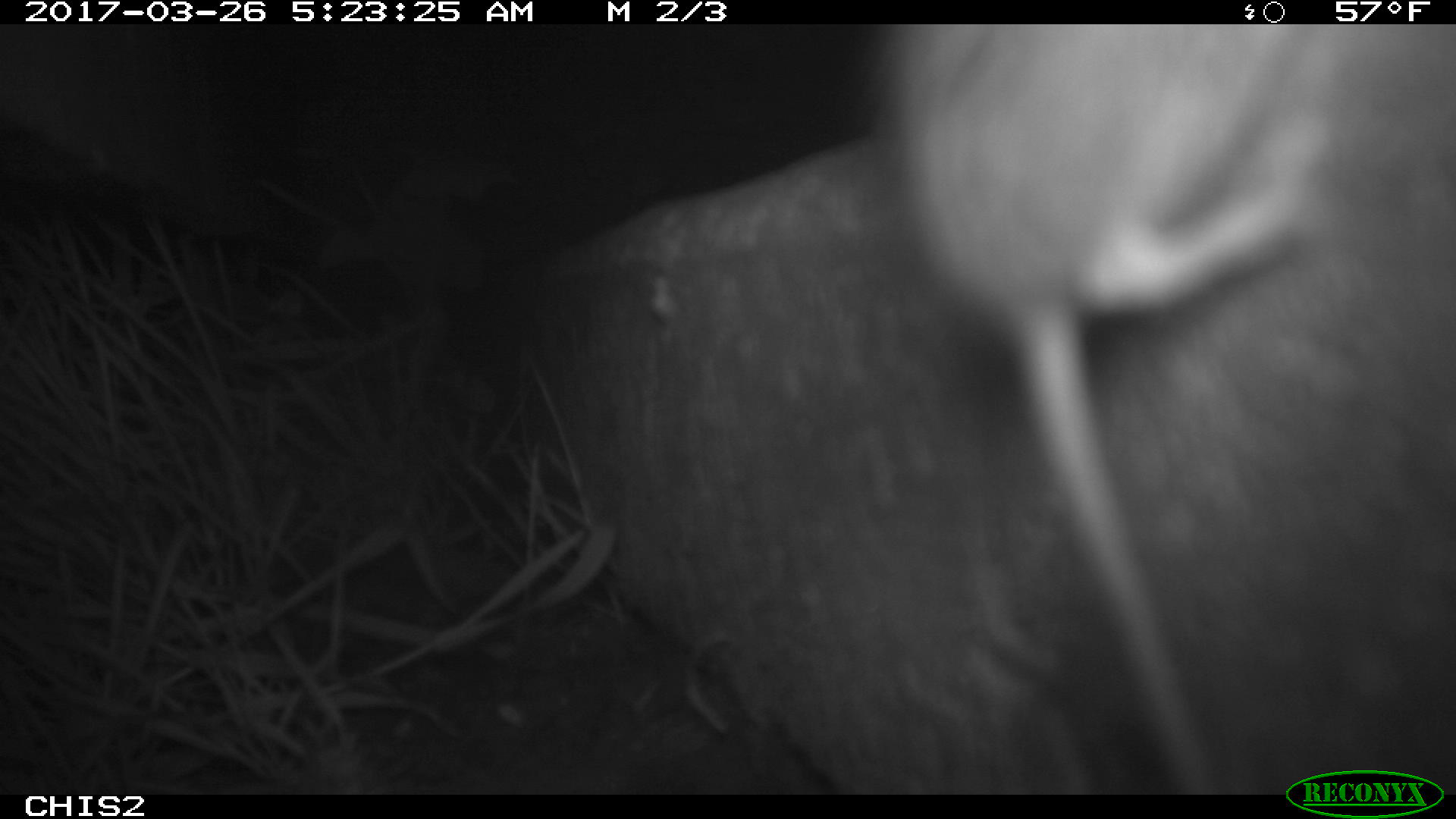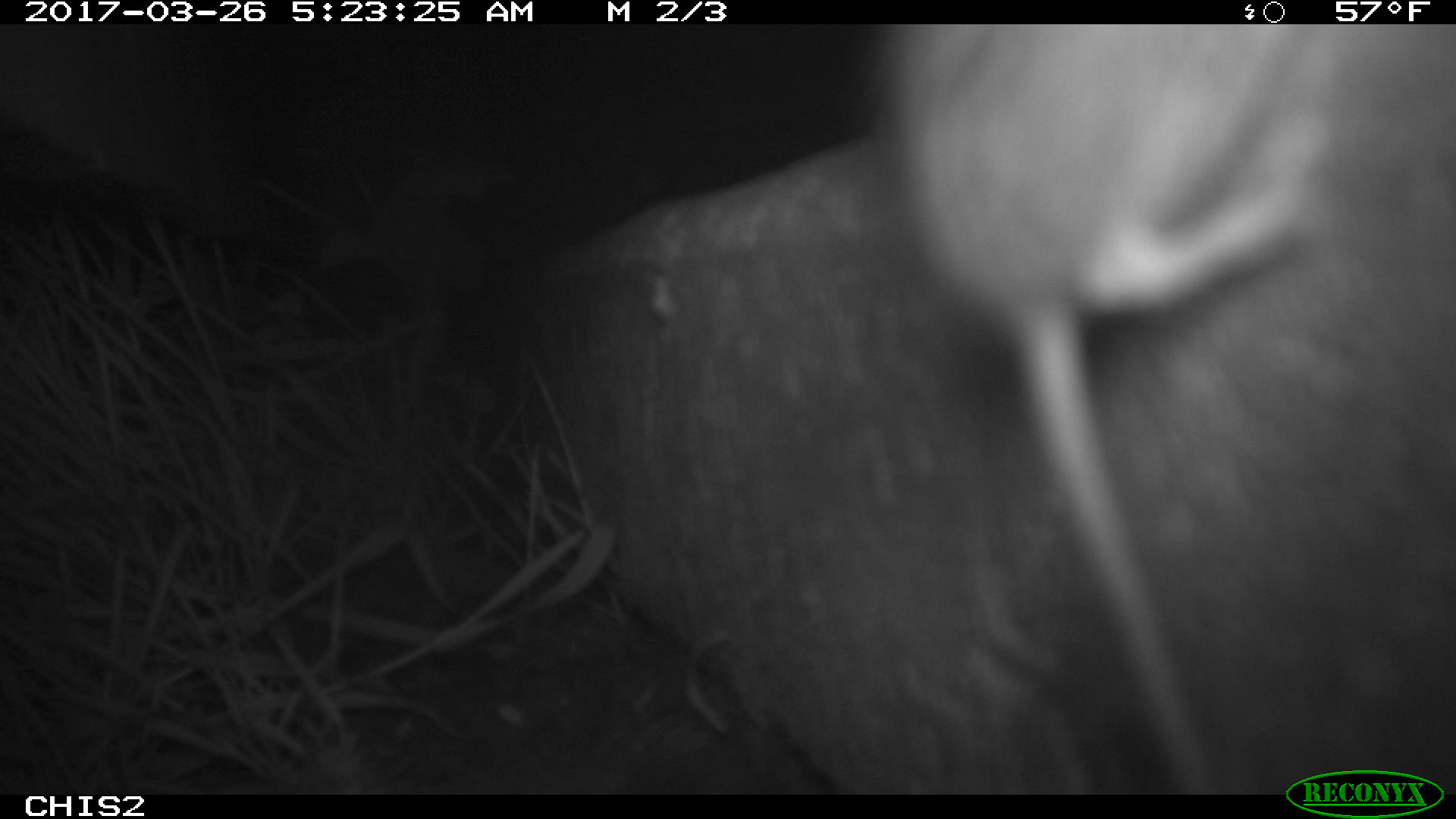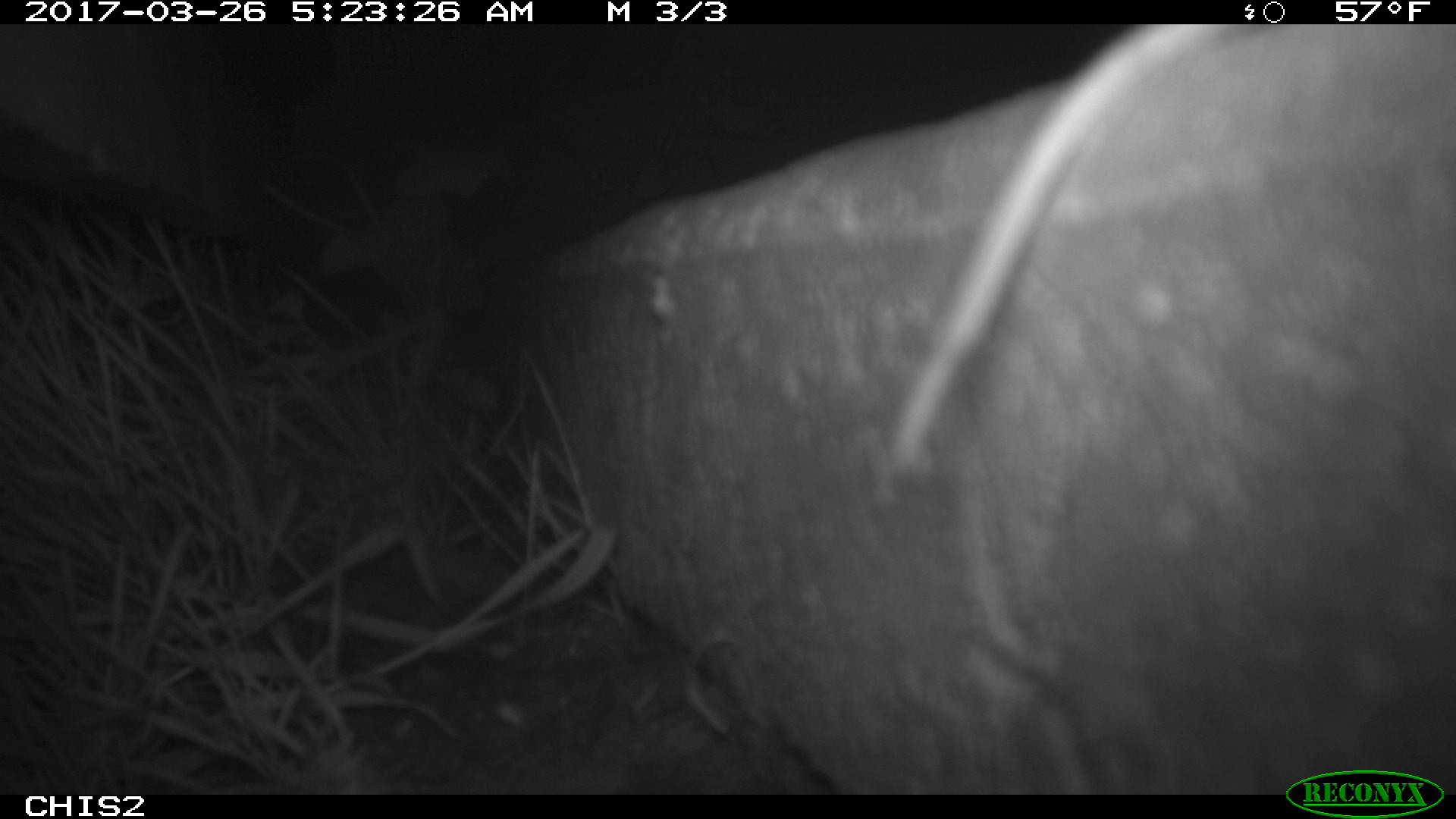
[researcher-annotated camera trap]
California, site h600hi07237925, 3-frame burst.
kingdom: Animalia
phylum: Chordata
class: Mammalia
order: Rodentia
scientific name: Rodentia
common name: rodent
Rodent (Rodentia).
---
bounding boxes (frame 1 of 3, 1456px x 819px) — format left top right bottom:
rodent: 868 23 1345 799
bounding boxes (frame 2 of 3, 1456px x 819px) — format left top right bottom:
rodent: 867 23 1363 792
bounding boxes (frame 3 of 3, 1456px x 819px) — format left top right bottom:
rodent: 879 20 1251 480